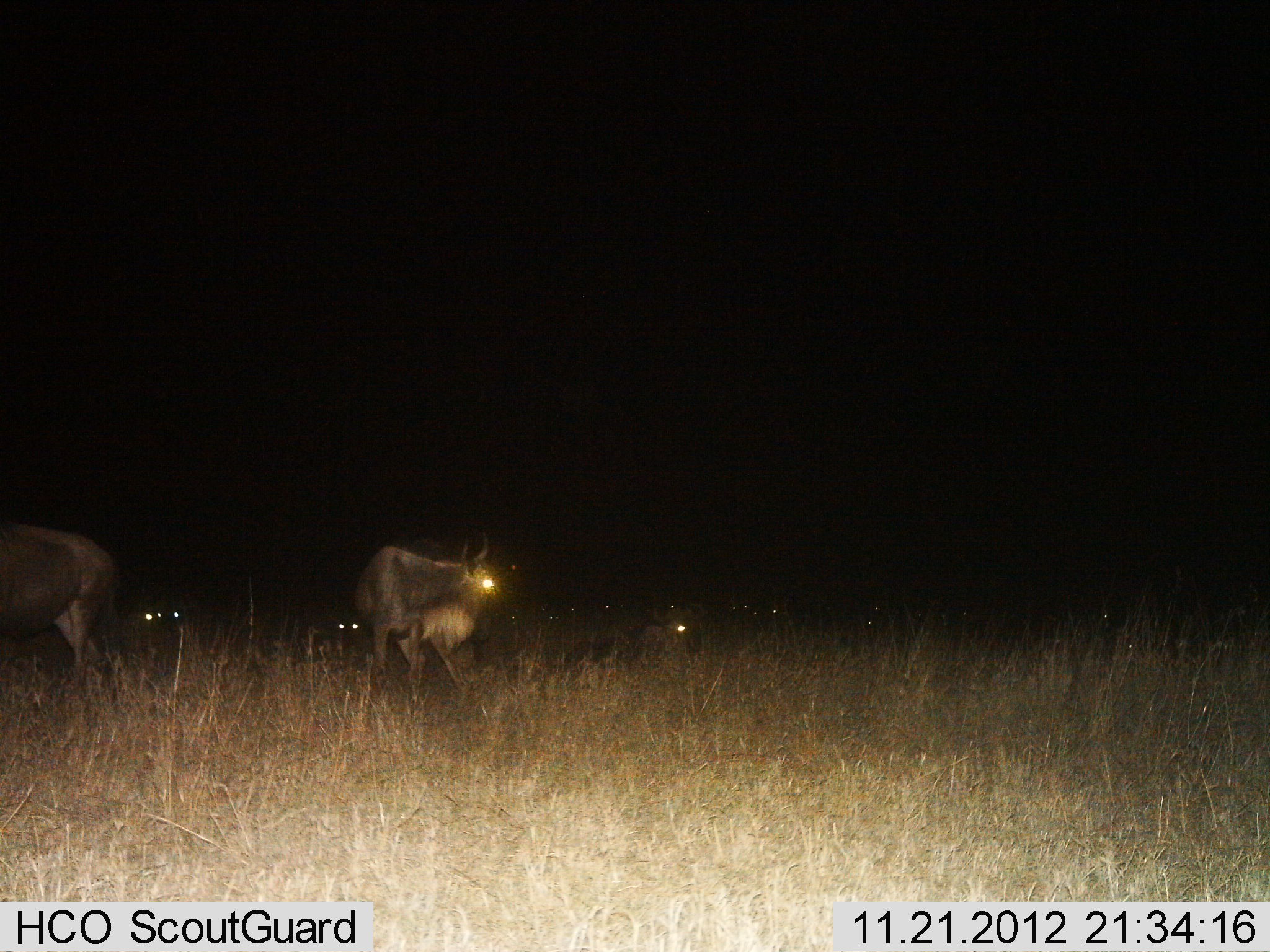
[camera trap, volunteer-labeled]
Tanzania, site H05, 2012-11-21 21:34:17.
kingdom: Animalia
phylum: Chordata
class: Mammalia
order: Artiodactyla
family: Bovidae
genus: Connochaetes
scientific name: Connochaetes taurinus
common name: blue wildebeest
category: wildebeest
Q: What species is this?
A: Wildebeest (blue wildebeest) (Connochaetes taurinus).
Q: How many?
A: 6.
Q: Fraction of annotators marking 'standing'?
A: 60%.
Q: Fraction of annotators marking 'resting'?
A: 50%.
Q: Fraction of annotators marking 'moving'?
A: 30%.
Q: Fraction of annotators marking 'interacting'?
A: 0%.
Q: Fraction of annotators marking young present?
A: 0%.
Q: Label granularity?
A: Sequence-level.